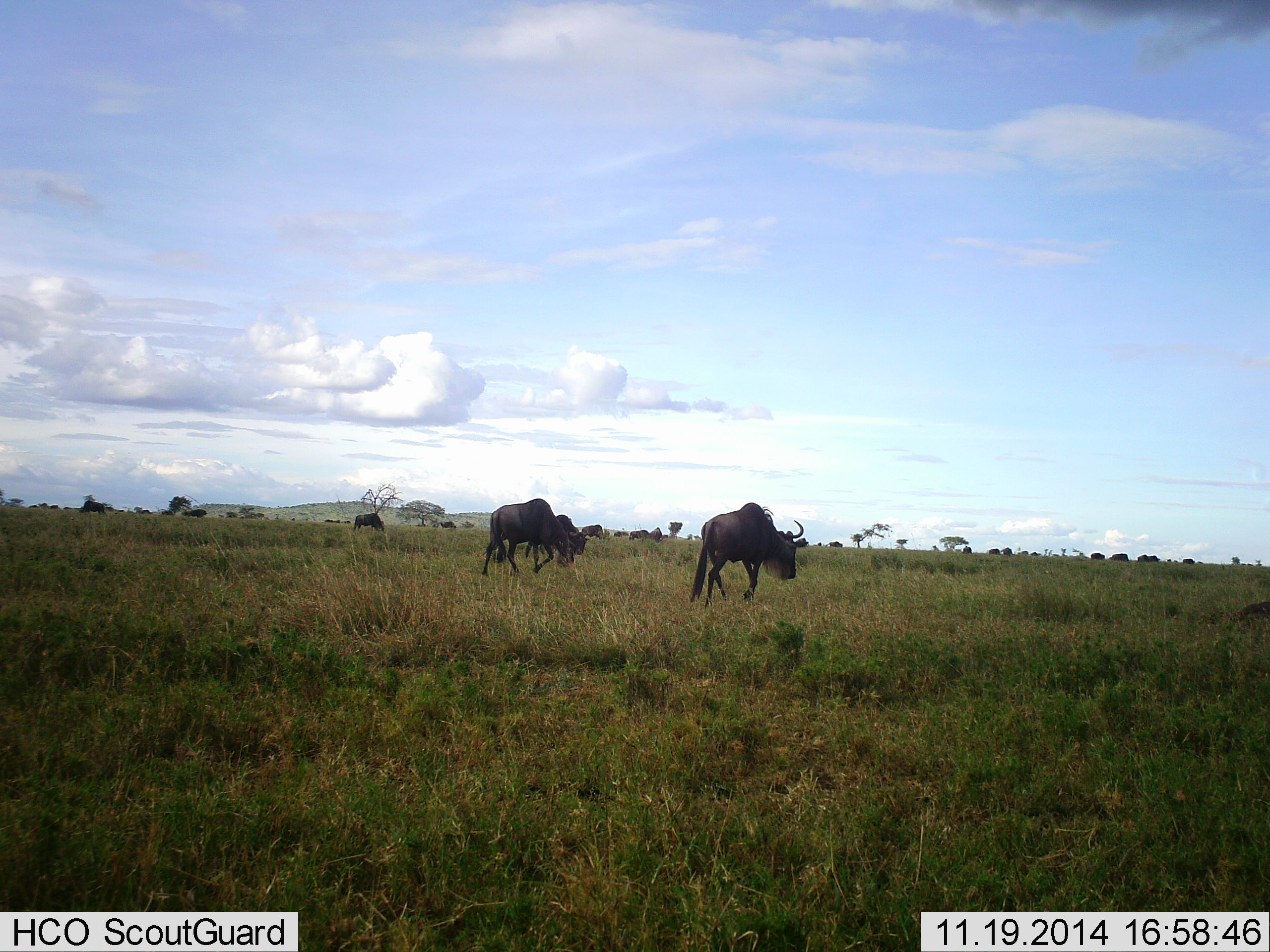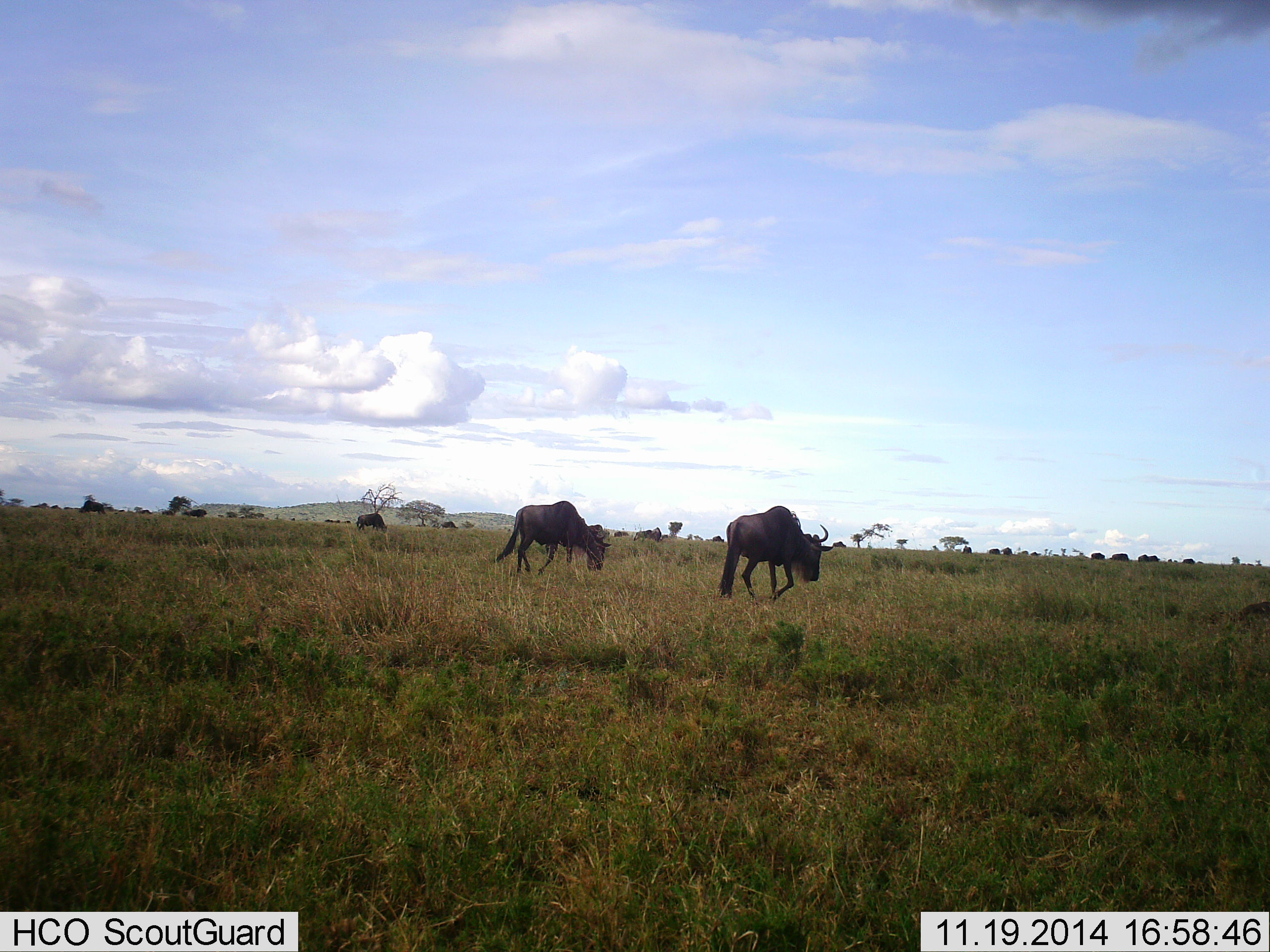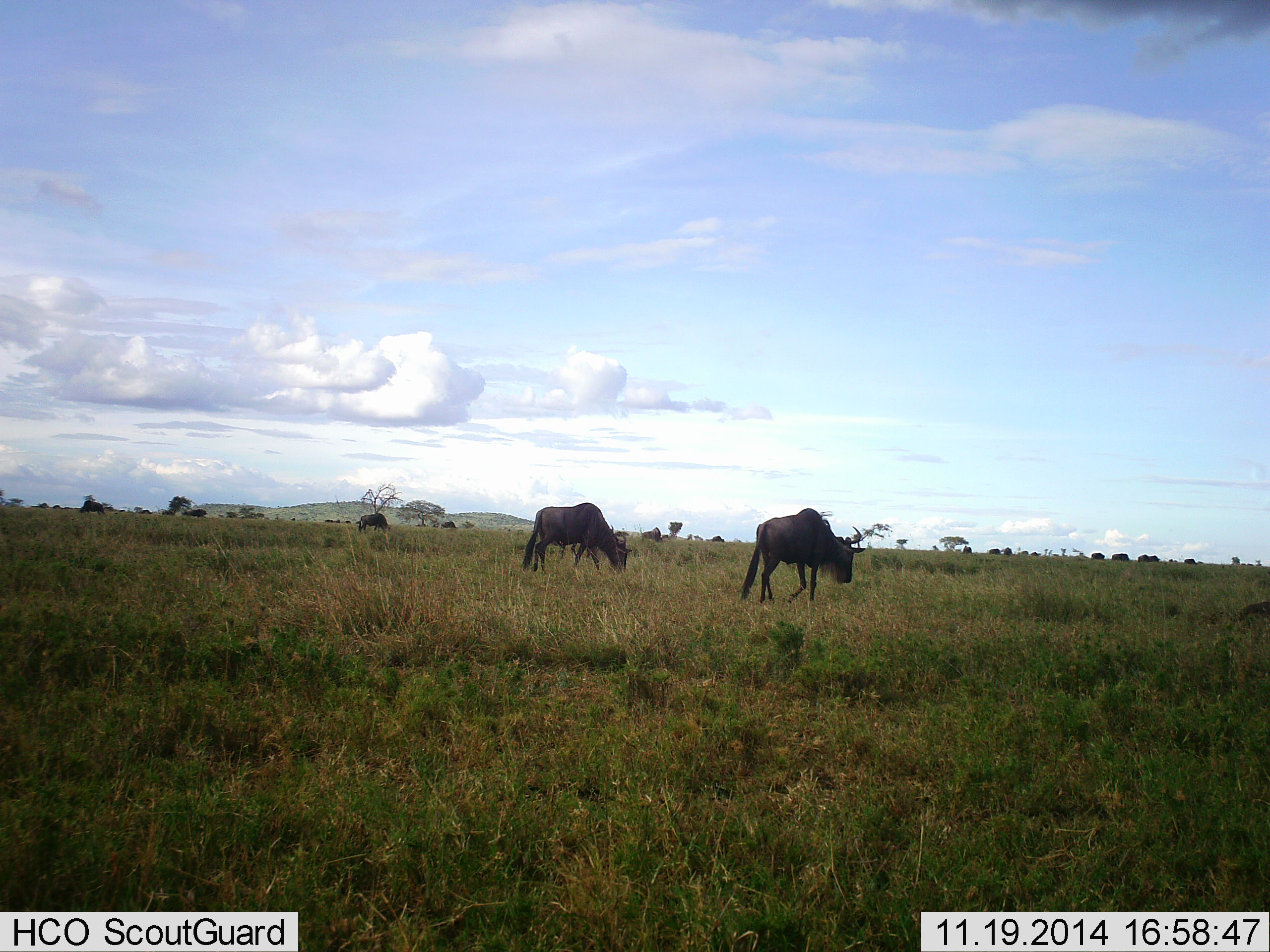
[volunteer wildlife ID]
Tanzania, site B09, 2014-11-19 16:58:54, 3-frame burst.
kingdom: Animalia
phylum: Chordata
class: Mammalia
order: Artiodactyla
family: Bovidae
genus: Connochaetes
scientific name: Connochaetes taurinus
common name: blue wildebeest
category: wildebeest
Wildebeest (blue wildebeest) (Connochaetes taurinus), count 5. Behavior (volunteer vote fractions): standing 18%, resting 0%, moving 82%, interacting 9%. Young present (vote fraction): 9%. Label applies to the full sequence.